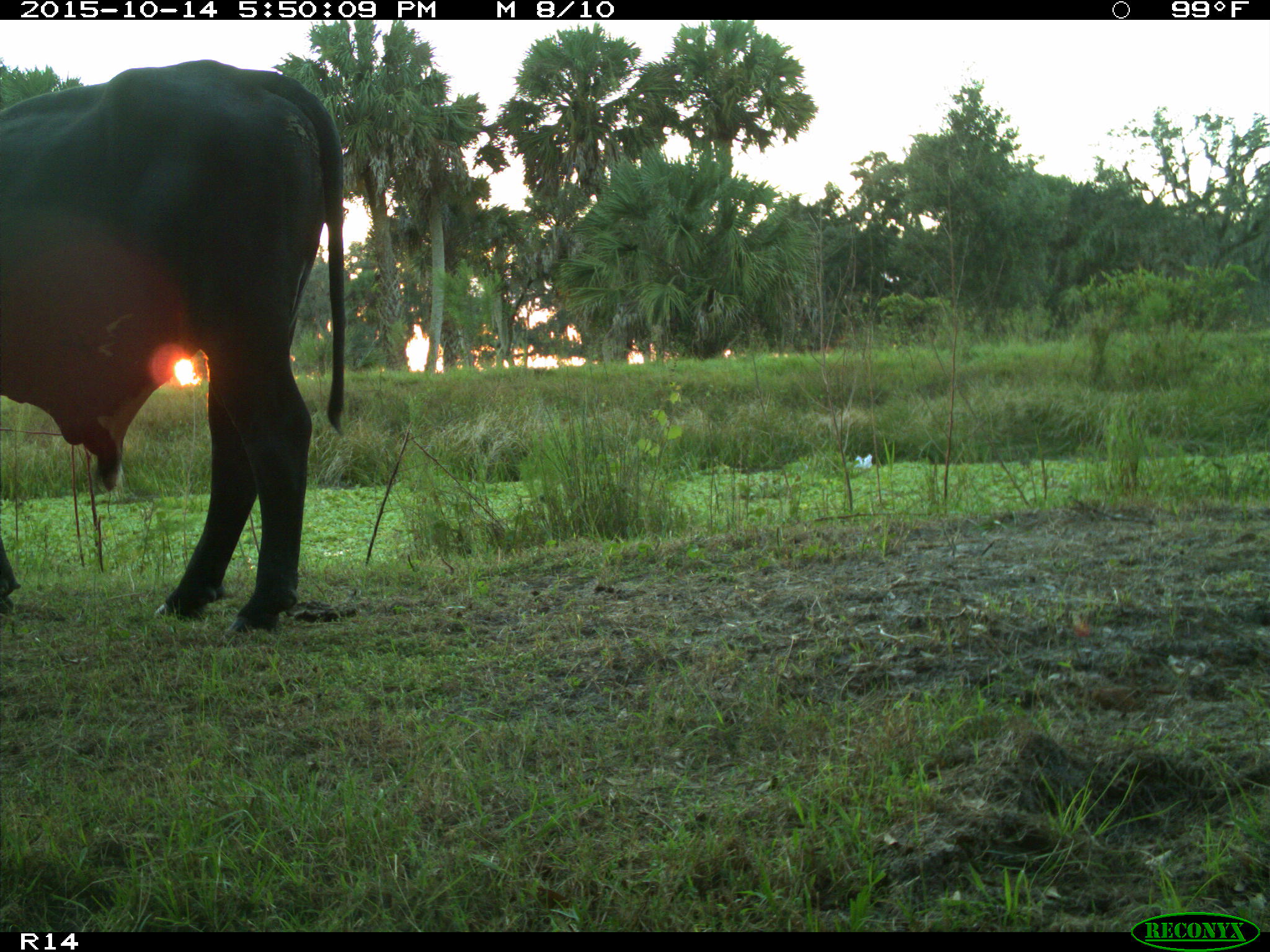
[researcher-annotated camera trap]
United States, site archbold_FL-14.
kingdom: Animalia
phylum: Chordata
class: Mammalia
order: Artiodactyla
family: Bovidae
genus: Bos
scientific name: Bos taurus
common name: domestic cow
Bos taurus (domestic cow).